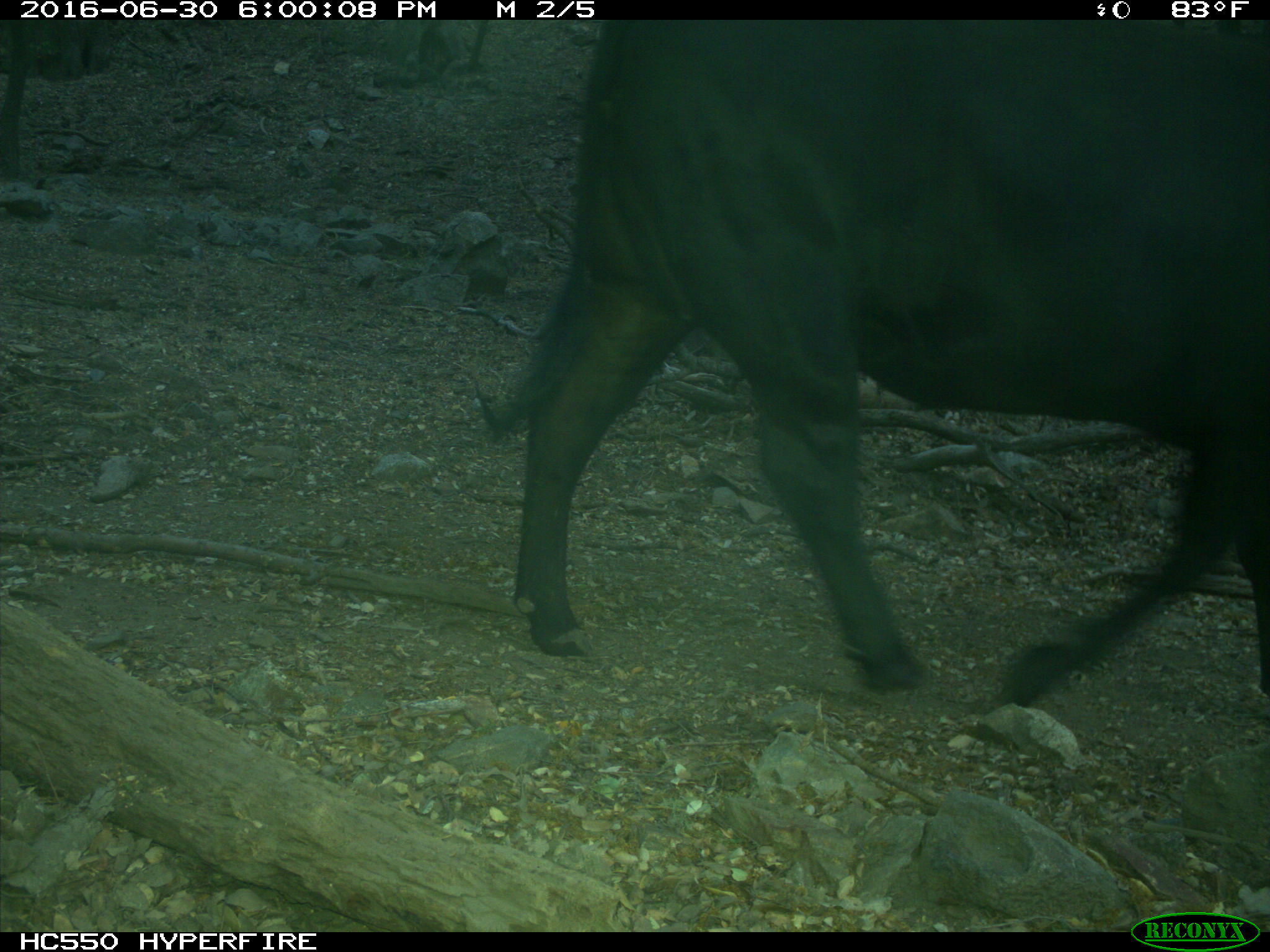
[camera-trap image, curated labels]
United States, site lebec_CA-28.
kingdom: Animalia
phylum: Chordata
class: Mammalia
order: Artiodactyla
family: Bovidae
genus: Bos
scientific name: Bos taurus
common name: domestic cow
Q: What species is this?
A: Bos taurus (domestic cow).